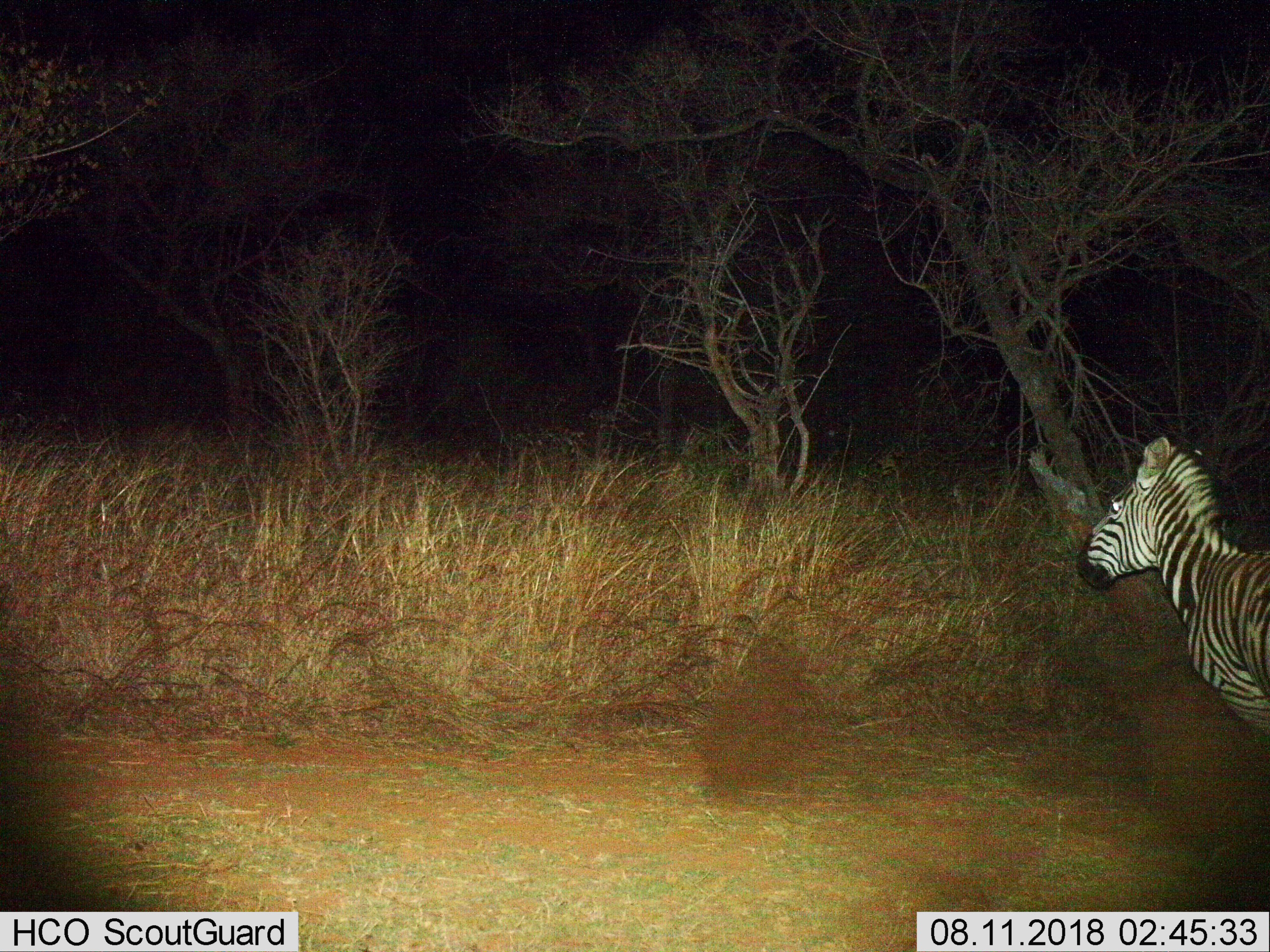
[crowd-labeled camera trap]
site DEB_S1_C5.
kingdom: Animalia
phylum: Chordata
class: Mammalia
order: Perissodactyla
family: Equidae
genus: Equus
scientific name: Equus quagga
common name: plains zebra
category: zebraplains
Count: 1.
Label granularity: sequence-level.